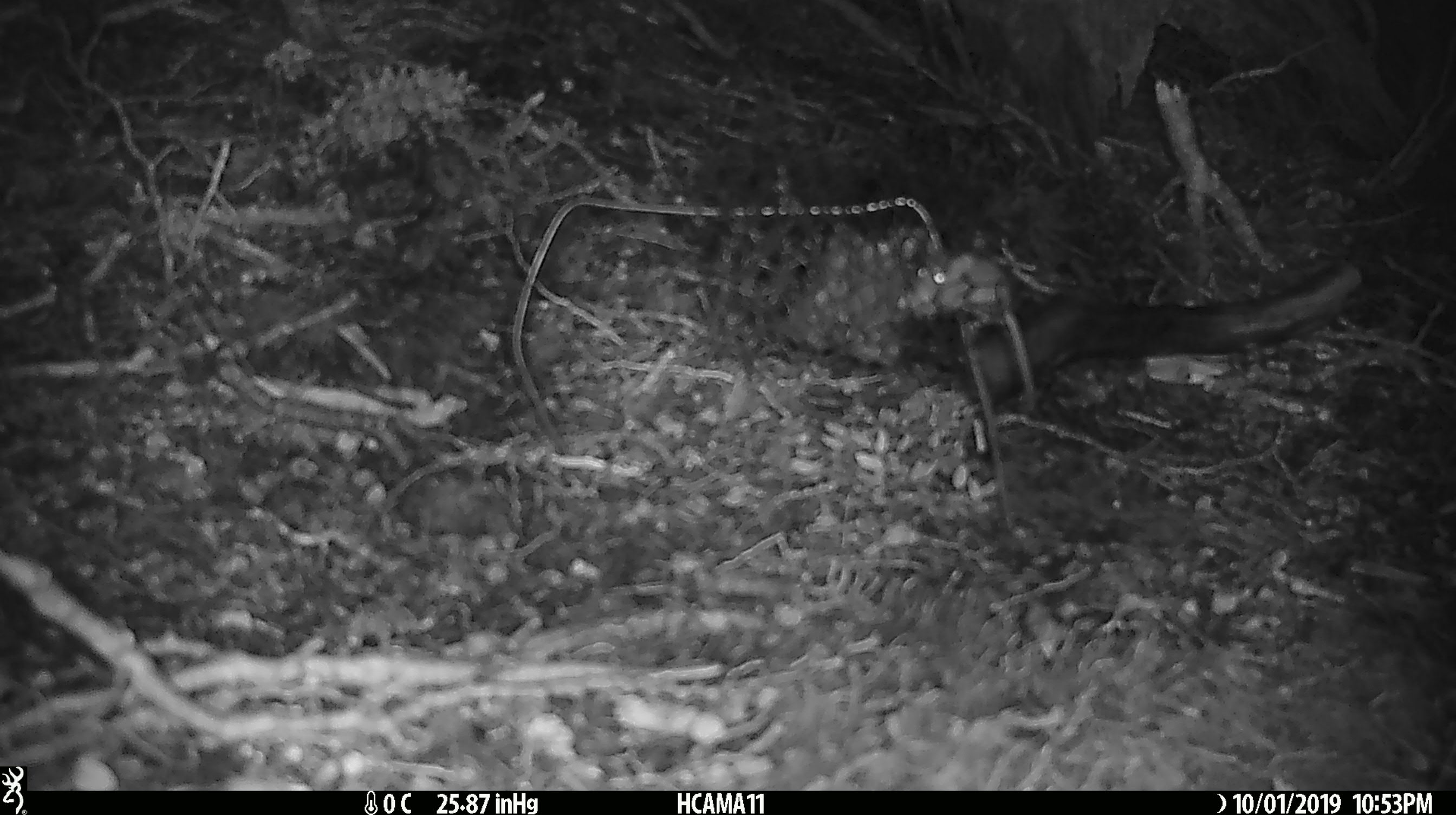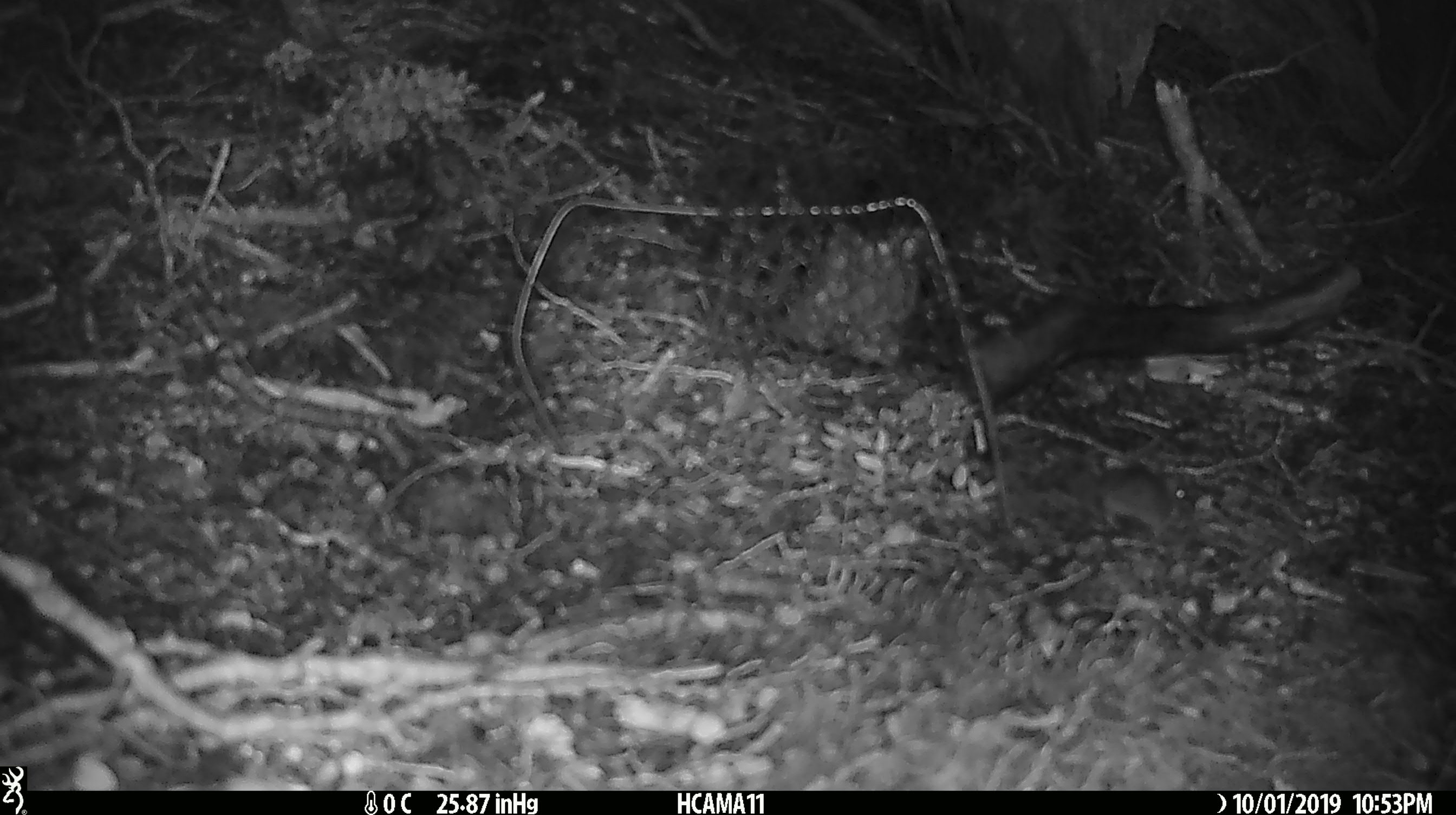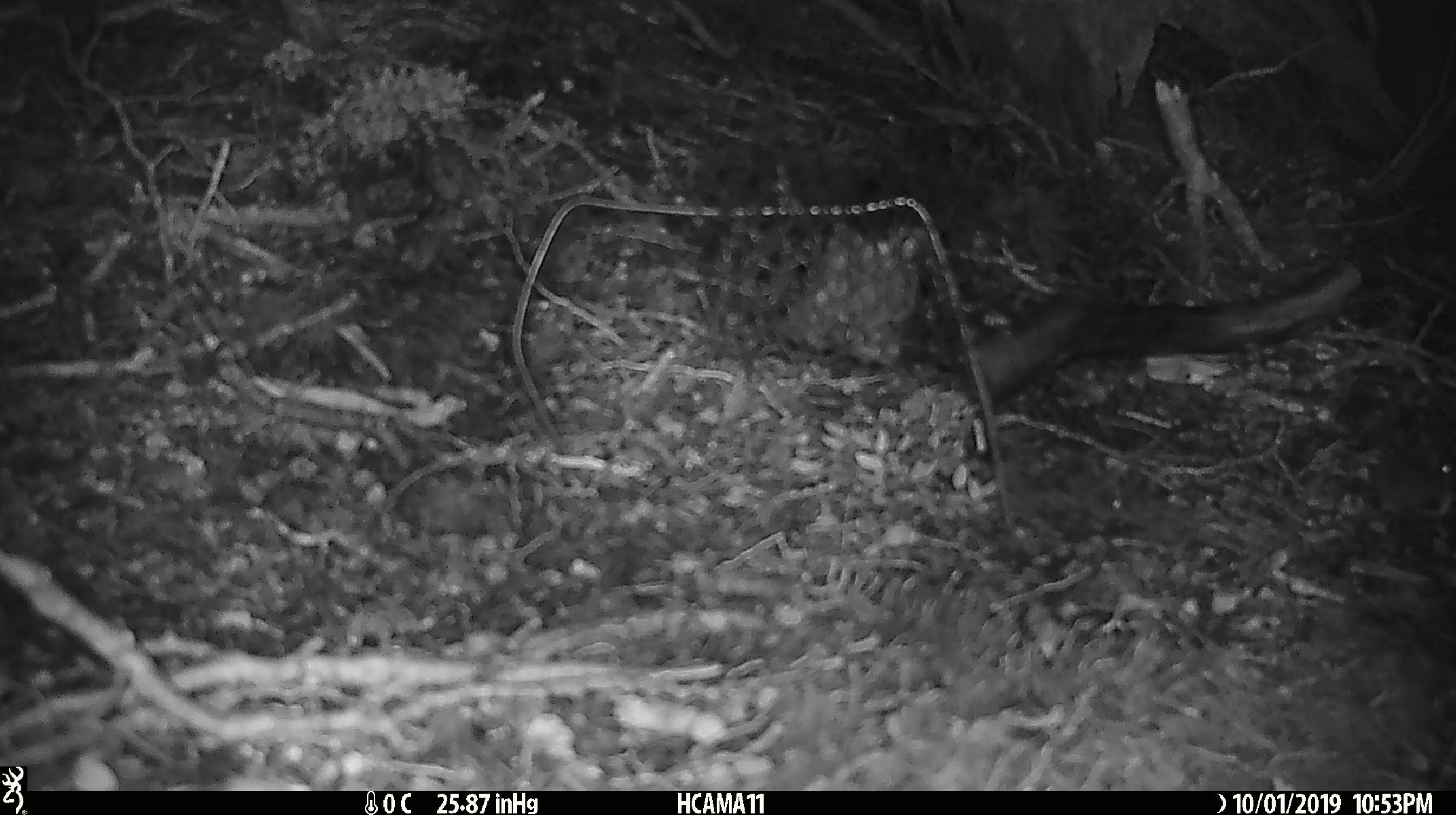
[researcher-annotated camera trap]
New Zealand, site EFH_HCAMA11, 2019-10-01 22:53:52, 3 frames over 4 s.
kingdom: Animalia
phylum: Chordata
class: Mammalia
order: Rodentia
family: Muridae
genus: Mus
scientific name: Mus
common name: mouse